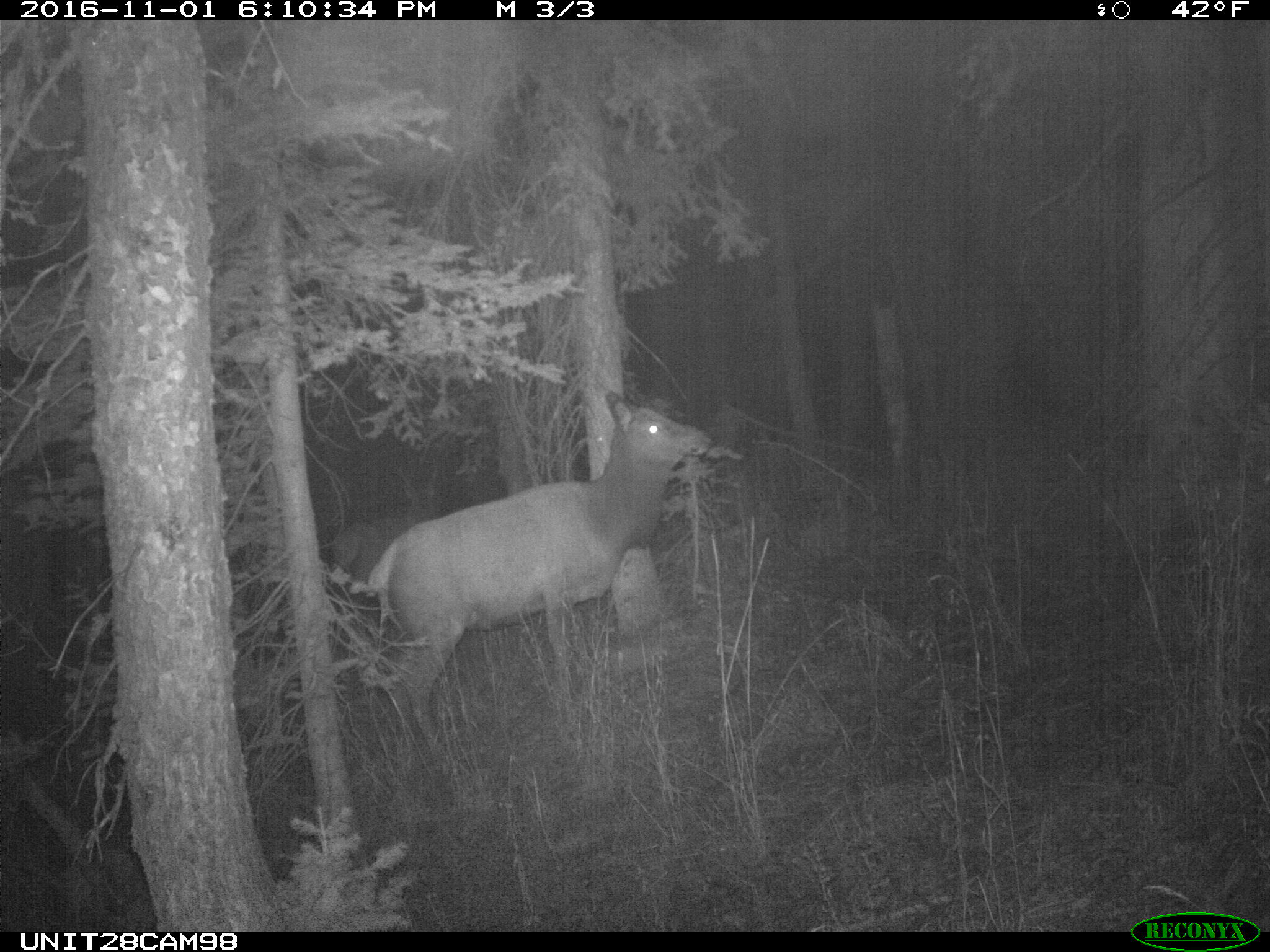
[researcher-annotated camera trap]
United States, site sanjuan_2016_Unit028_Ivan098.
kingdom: Animalia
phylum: Chordata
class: Mammalia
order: Artiodactyla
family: Cervidae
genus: Cervus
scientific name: Cervus elaphus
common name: red deer